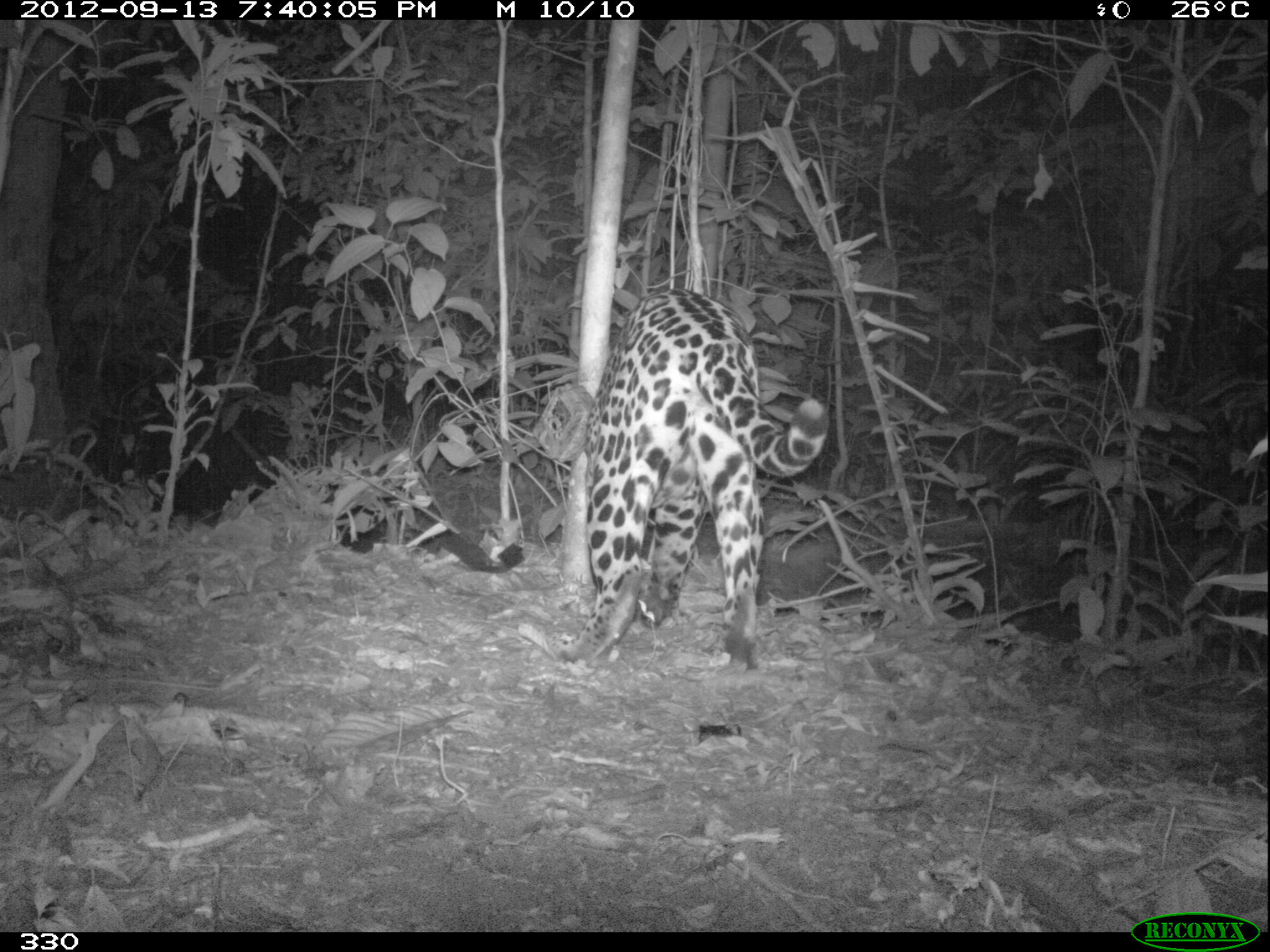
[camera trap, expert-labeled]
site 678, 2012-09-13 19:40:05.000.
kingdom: Animalia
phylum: Chordata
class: Mammalia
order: Carnivora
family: Felidae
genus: Panthera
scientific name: Panthera onca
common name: jaguar